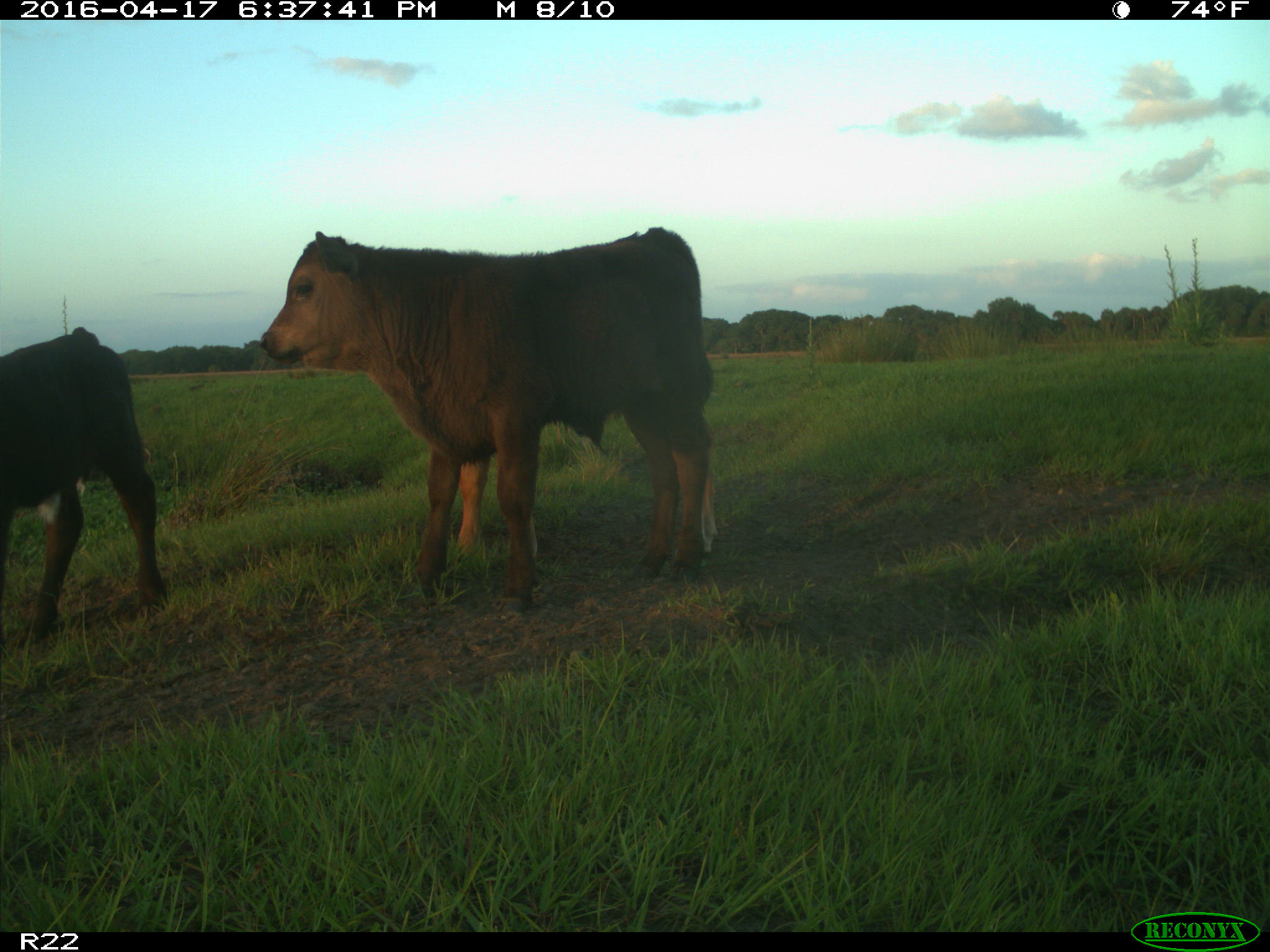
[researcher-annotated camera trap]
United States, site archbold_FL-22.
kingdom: Animalia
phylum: Chordata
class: Mammalia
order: Artiodactyla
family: Bovidae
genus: Bos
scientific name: Bos taurus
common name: domestic cow